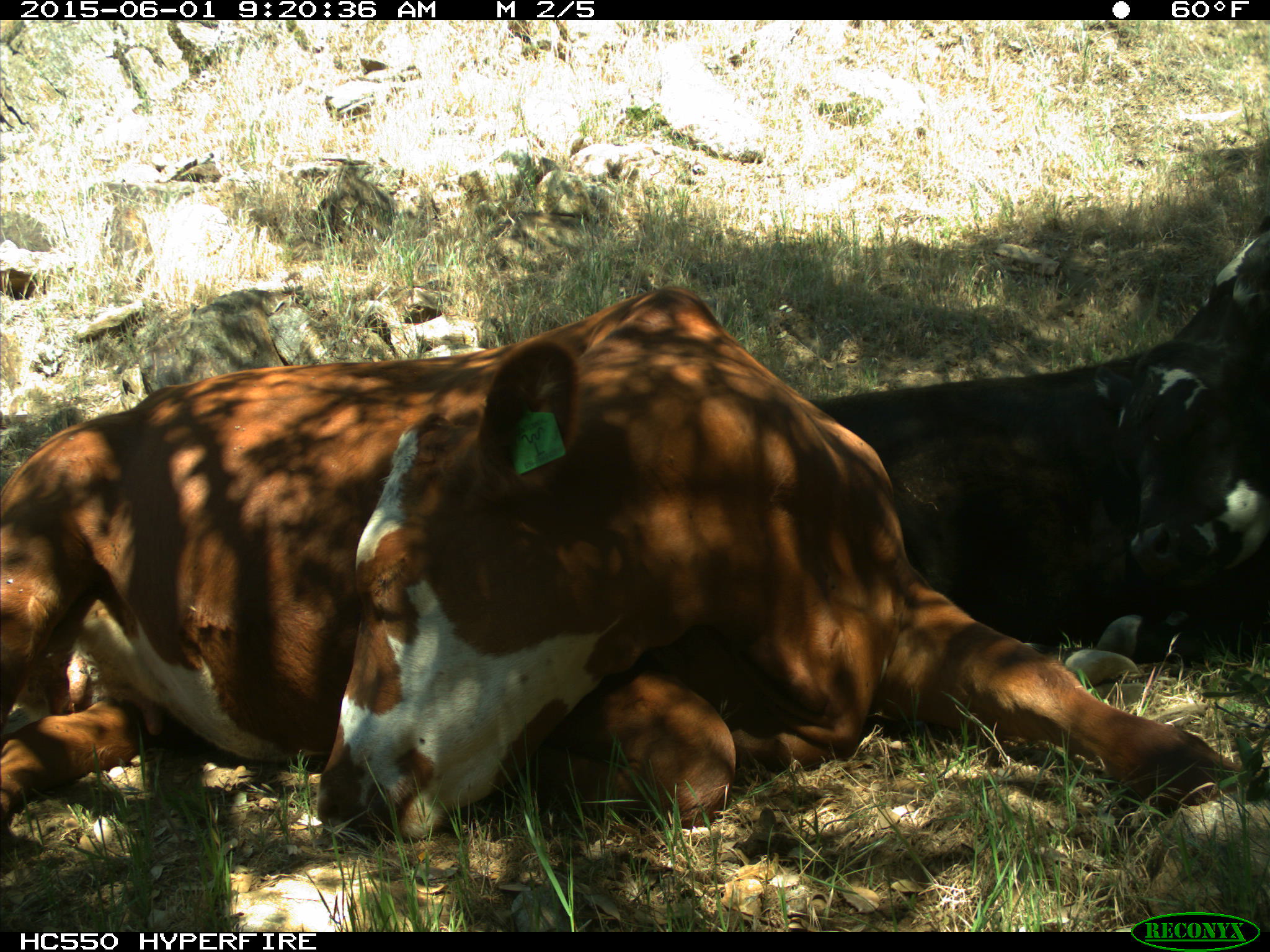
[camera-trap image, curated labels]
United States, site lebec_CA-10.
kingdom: Animalia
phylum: Chordata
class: Mammalia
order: Artiodactyla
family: Bovidae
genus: Bos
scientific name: Bos taurus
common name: domestic cow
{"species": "Bos taurus (domestic cow)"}